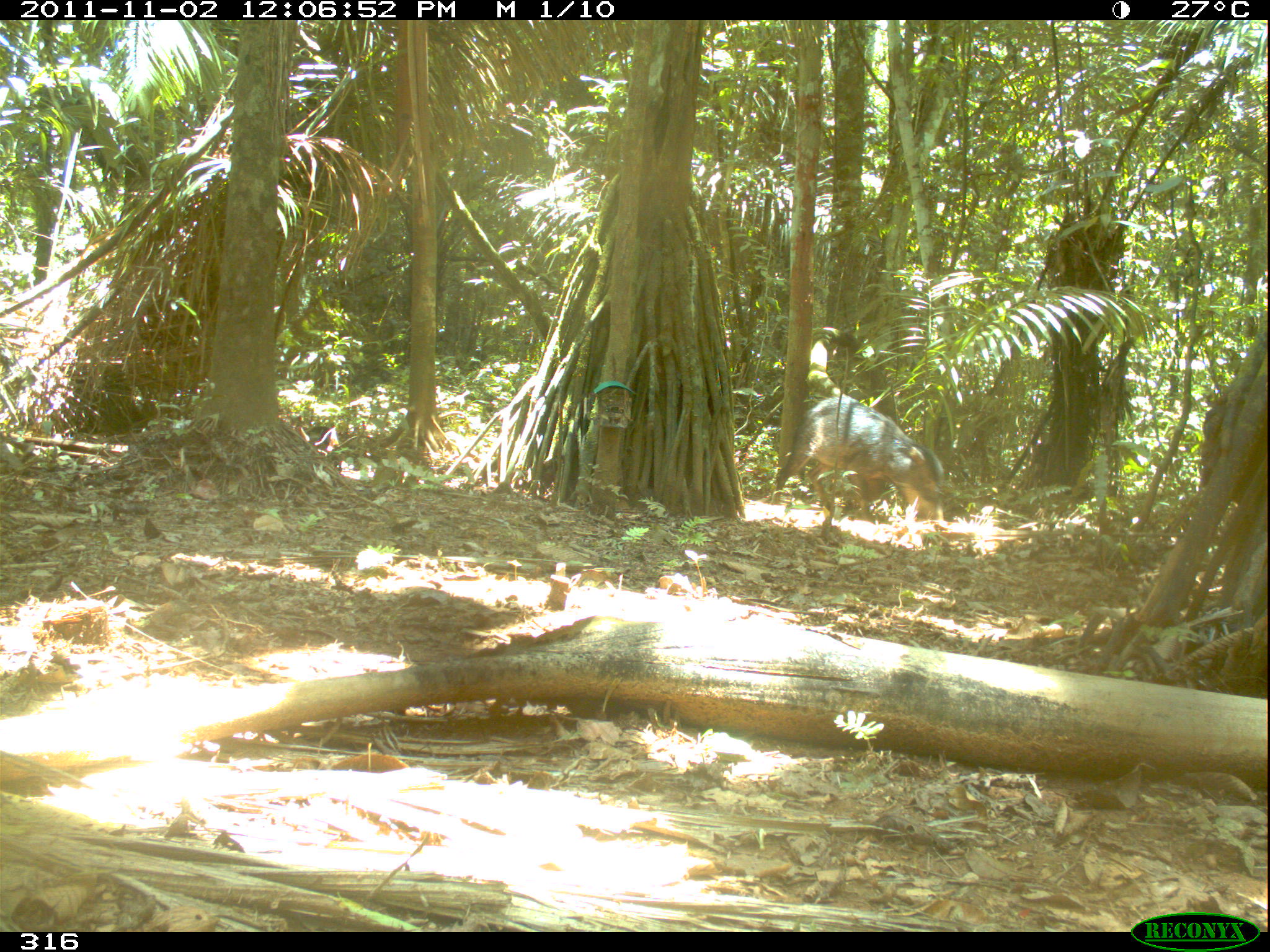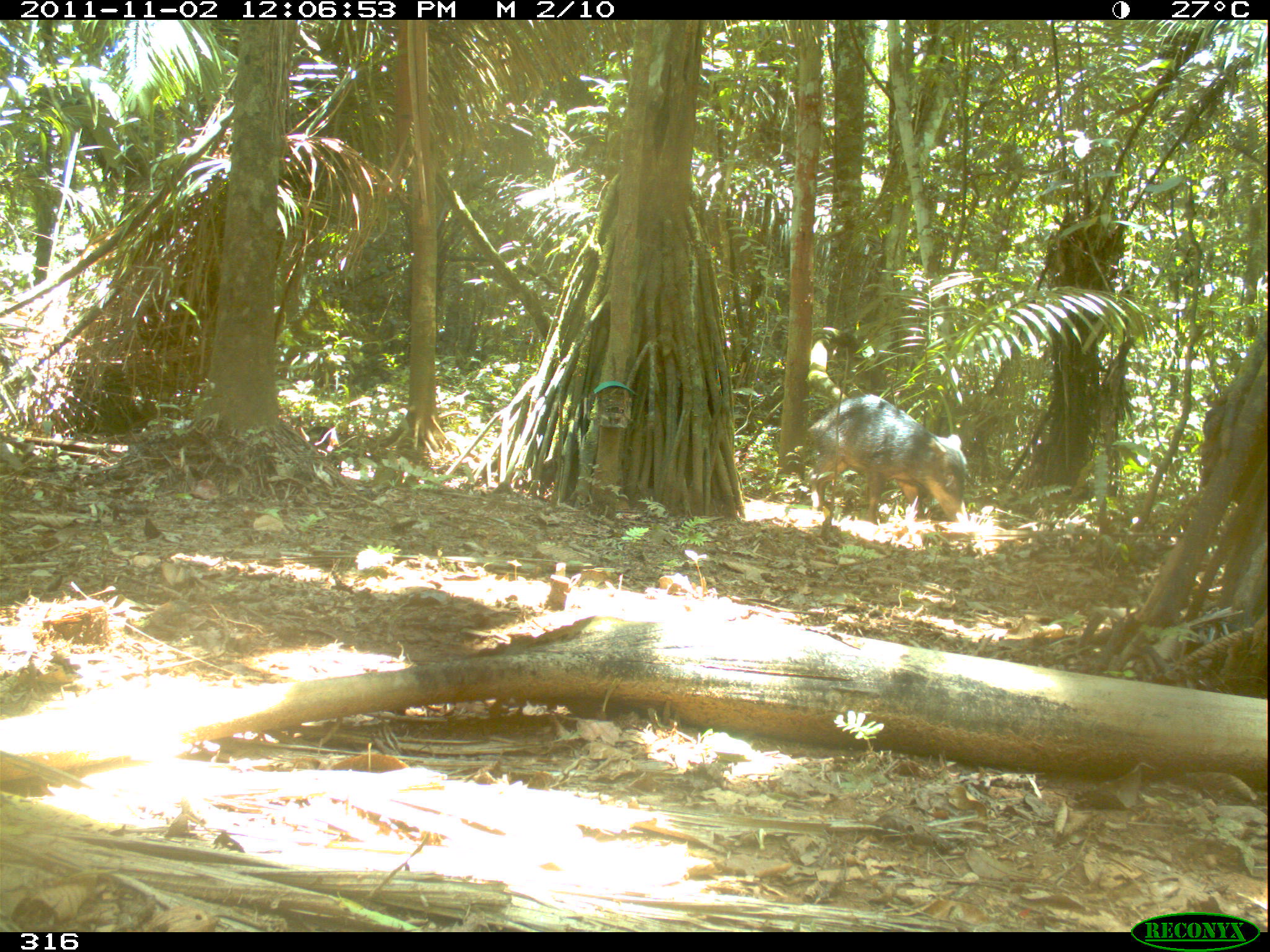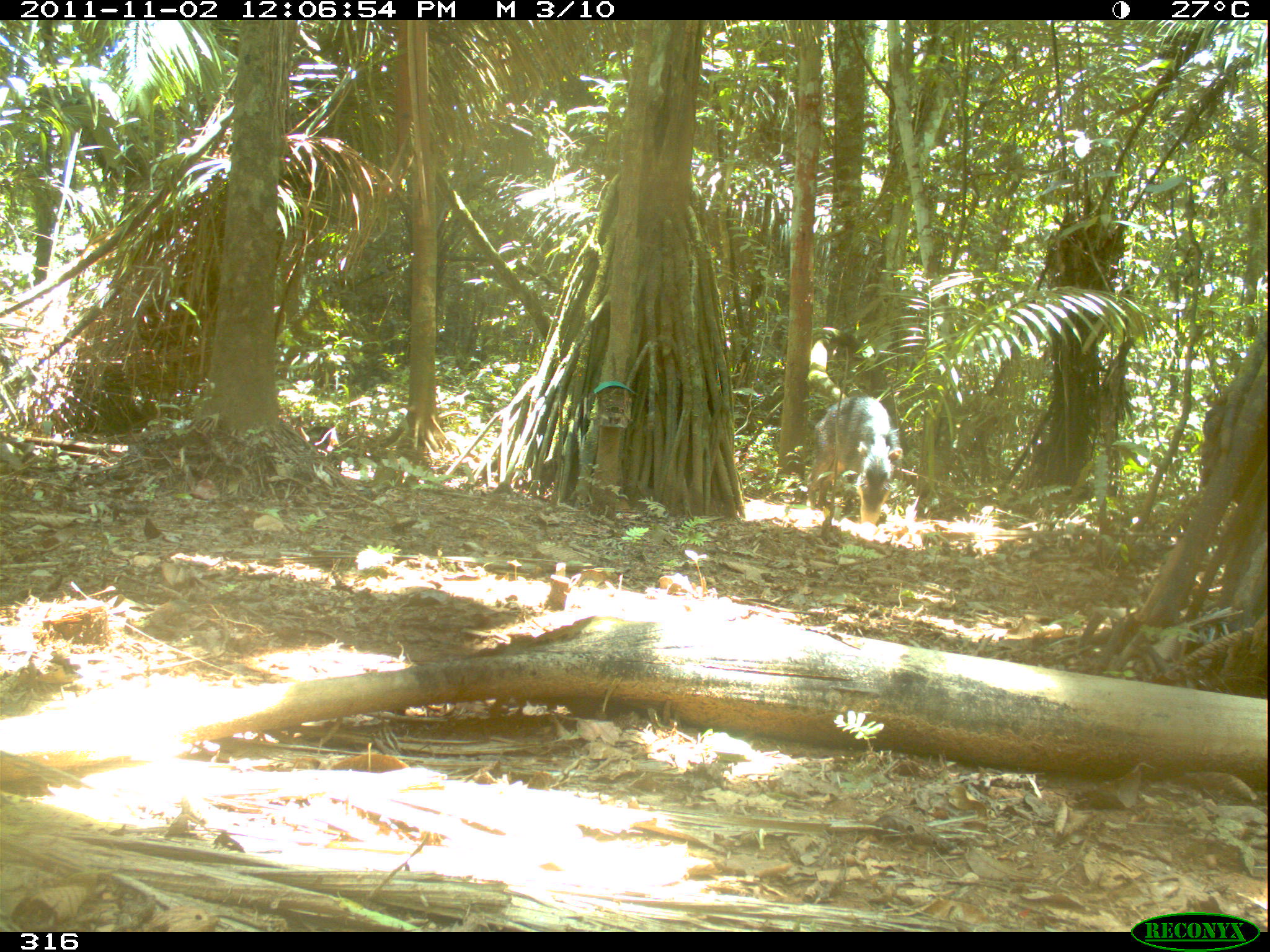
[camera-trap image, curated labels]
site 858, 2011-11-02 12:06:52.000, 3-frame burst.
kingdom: Animalia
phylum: Chordata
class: Mammalia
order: Artiodactyla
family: Tayassuidae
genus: Tayassu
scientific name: Tayassu pecari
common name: white-lipped peccary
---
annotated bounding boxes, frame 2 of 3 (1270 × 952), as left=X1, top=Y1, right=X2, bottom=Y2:
tayassu pecari: left=804, top=393, right=971, bottom=523